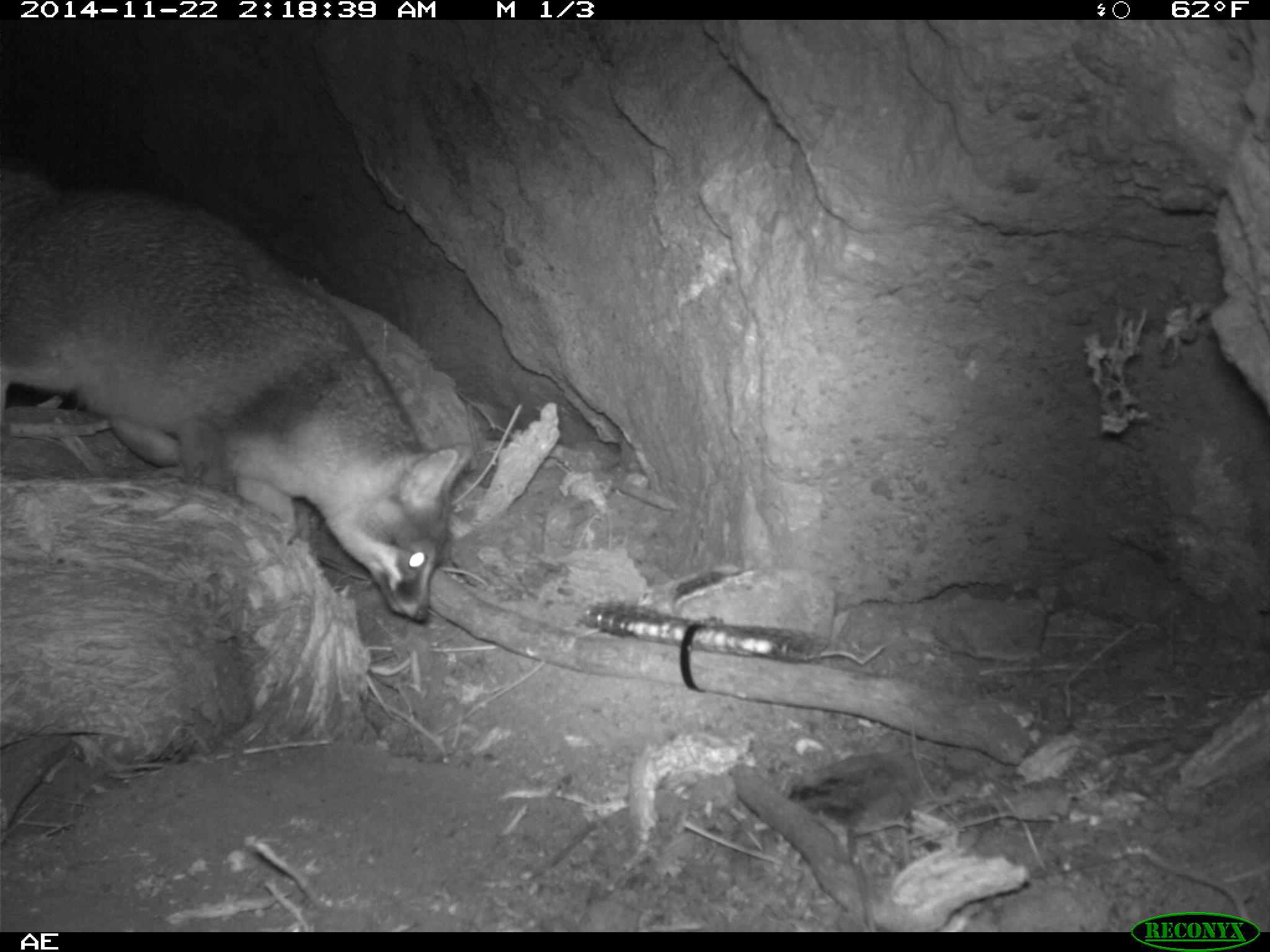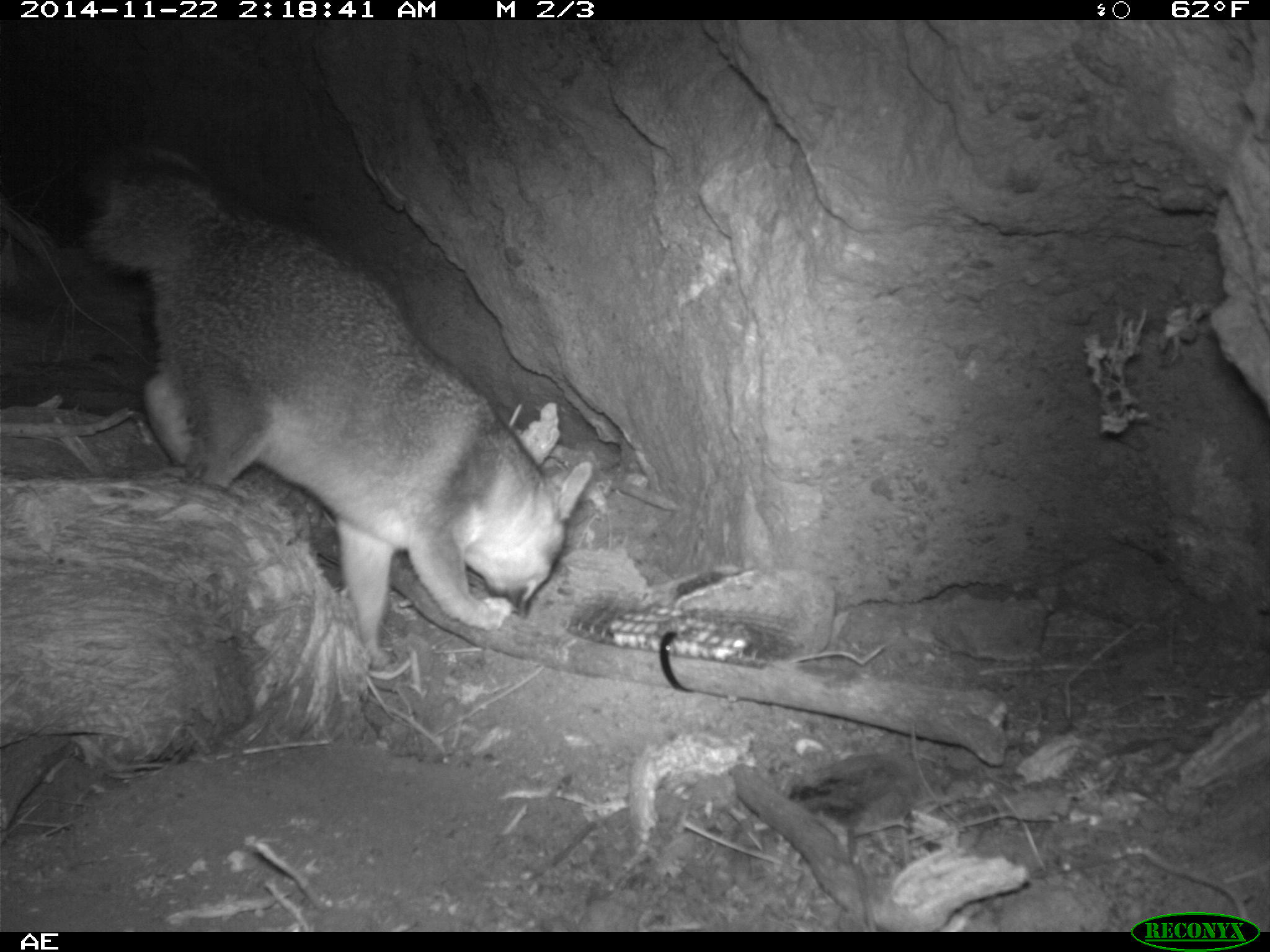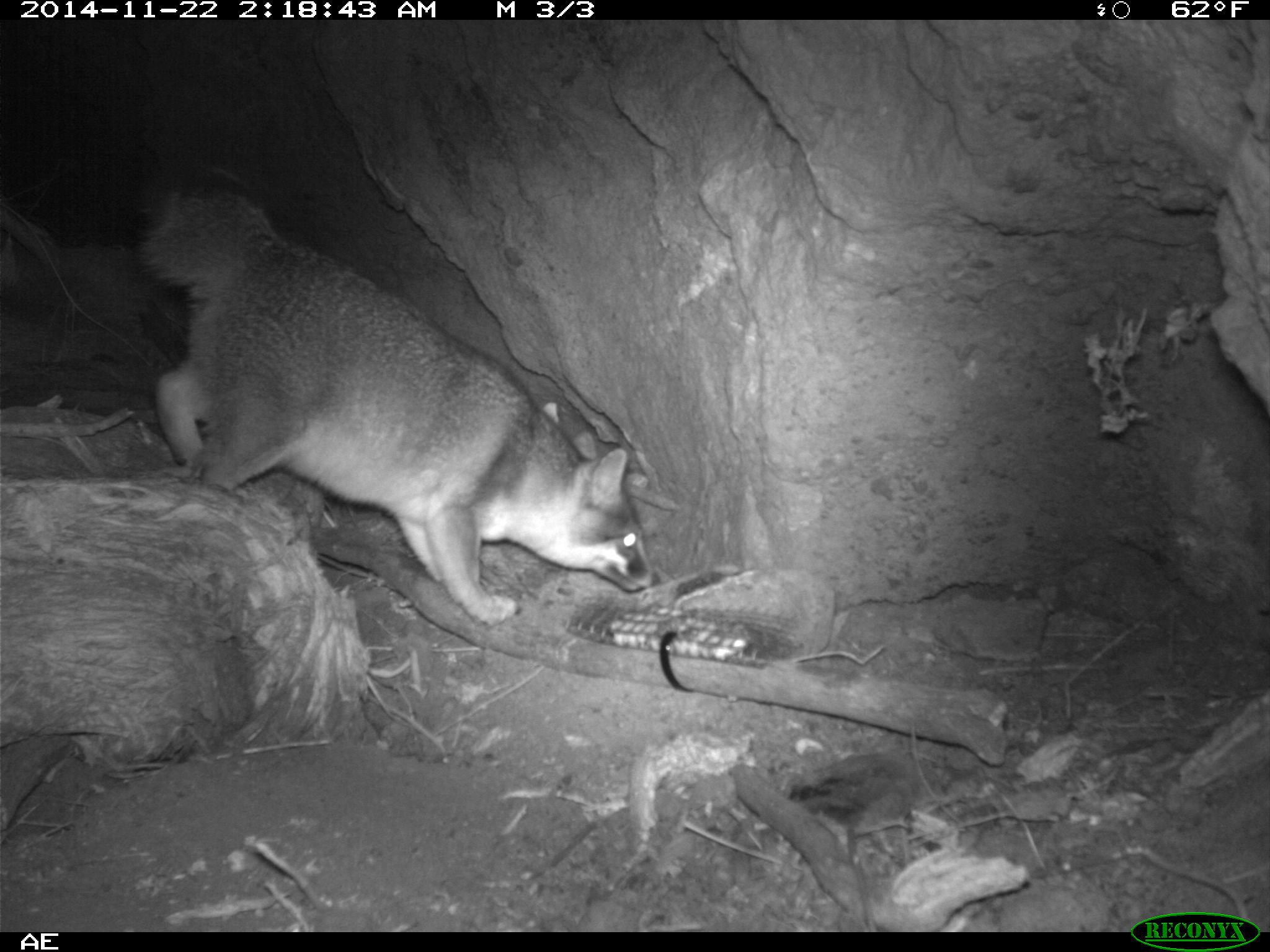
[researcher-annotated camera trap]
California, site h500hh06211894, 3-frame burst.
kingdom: Animalia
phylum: Chordata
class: Mammalia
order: Carnivora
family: Canidae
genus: Urocyon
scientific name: Urocyon littoralis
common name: island fox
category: fox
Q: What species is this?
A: Fox (island fox) (Urocyon littoralis).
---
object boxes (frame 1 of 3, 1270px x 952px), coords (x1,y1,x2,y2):
fox: (0,169,472,622)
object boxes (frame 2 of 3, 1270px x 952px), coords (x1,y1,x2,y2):
fox: (66,145,593,671)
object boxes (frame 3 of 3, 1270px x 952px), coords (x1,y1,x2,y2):
fox: (135,152,662,629)